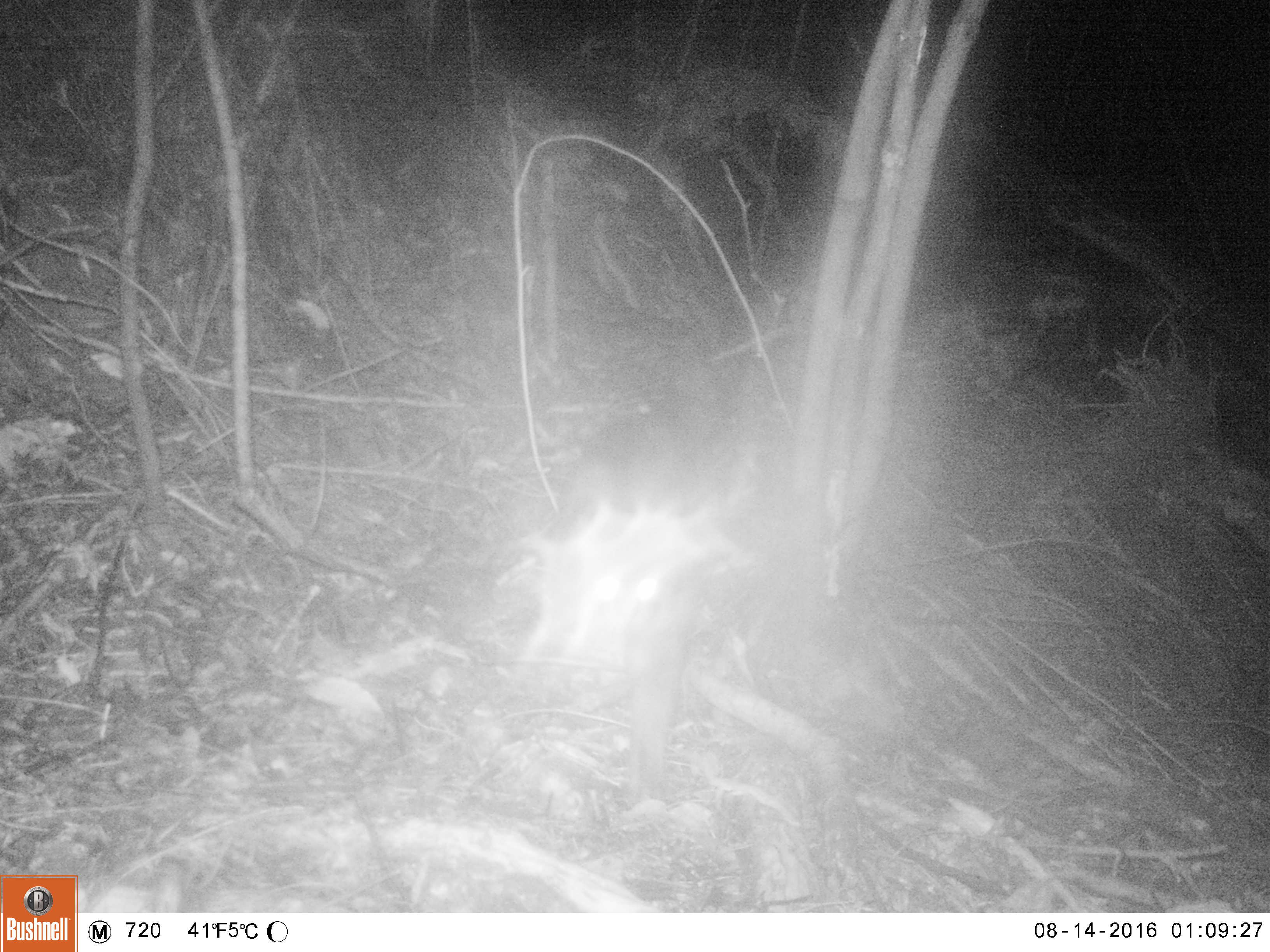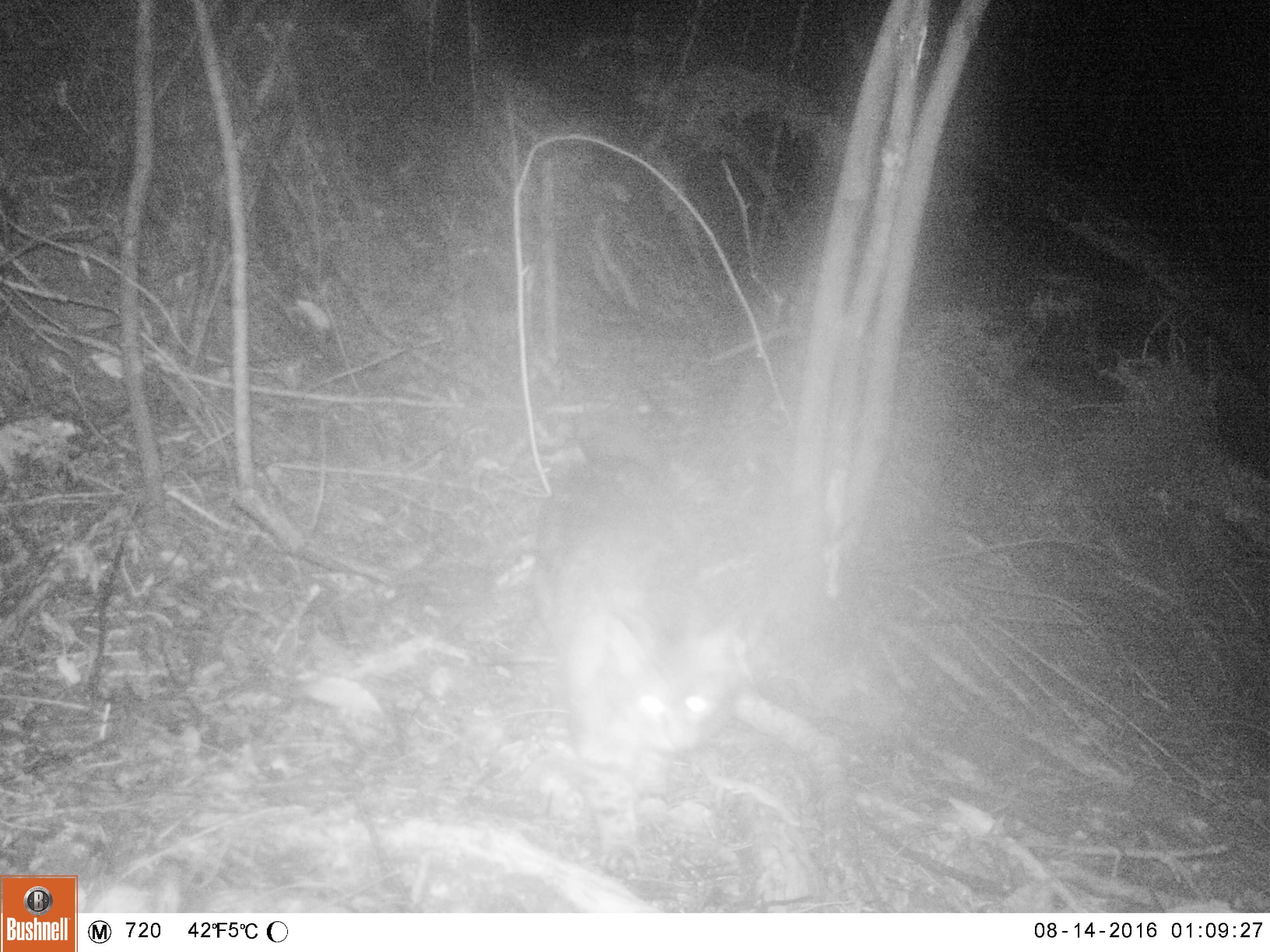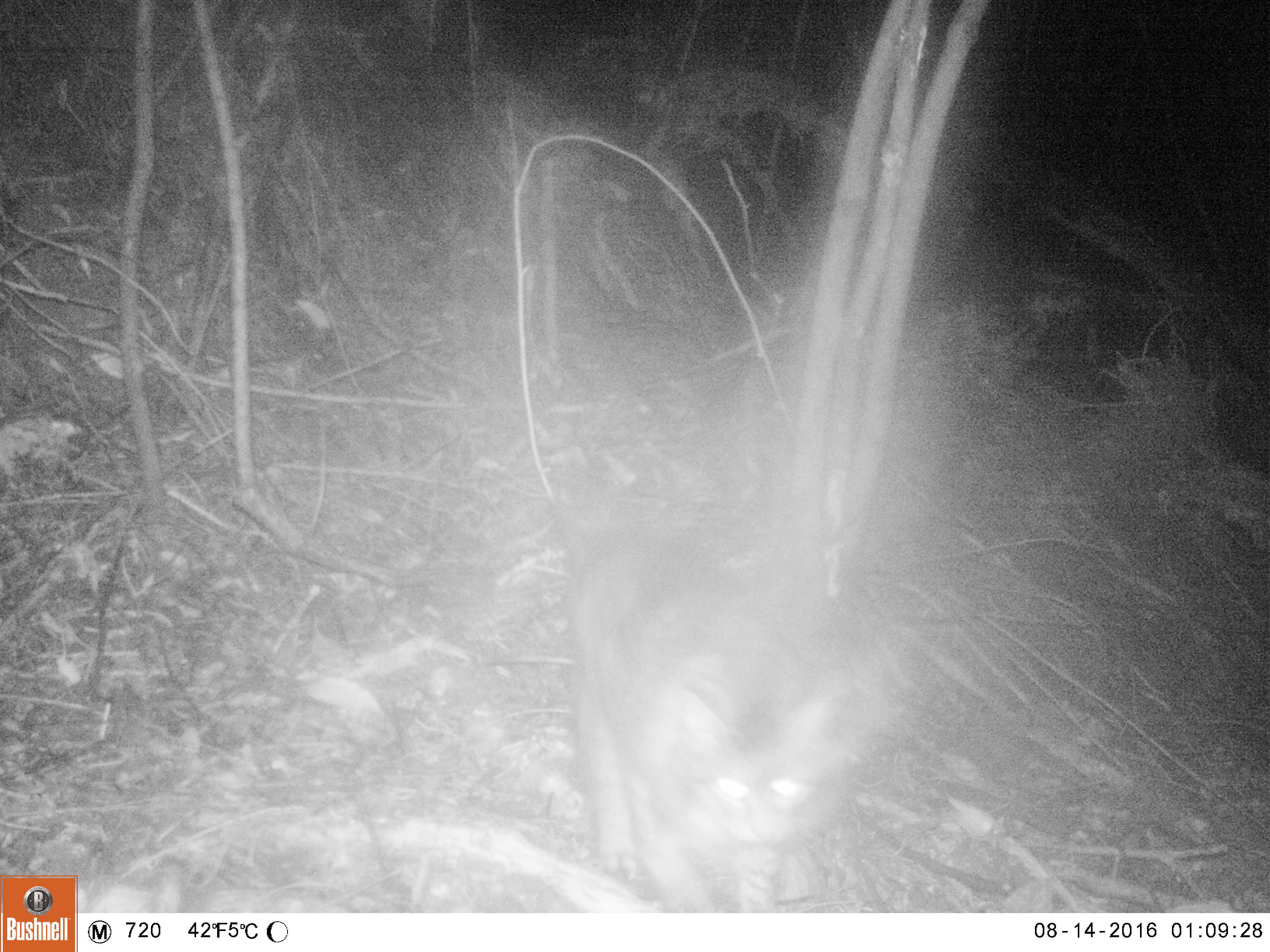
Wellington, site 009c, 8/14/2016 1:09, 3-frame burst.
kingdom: Animalia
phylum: Chordata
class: Mammalia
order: Carnivora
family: Felidae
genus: Felis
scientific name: Felis catus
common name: cat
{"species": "cat (Felis catus)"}